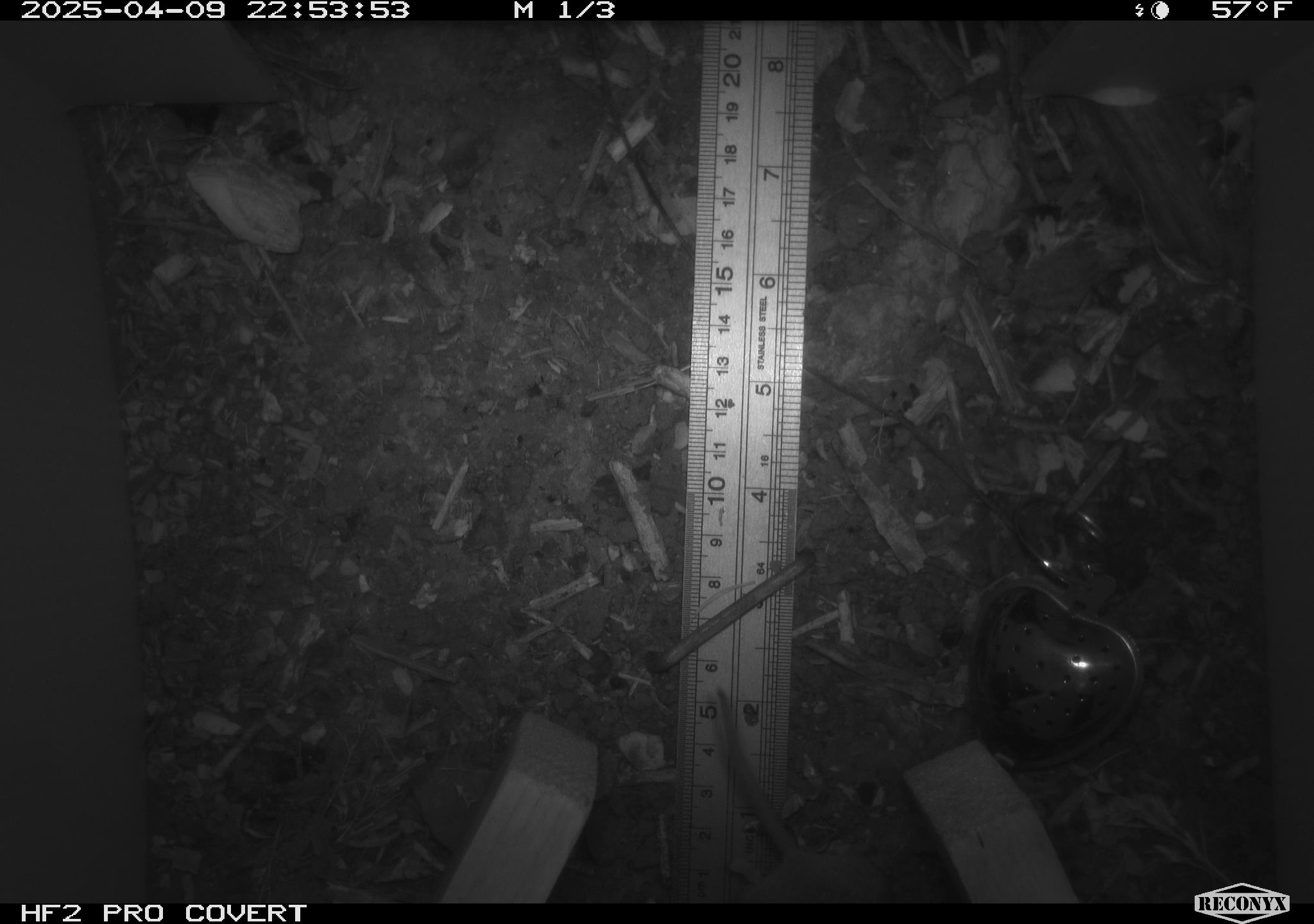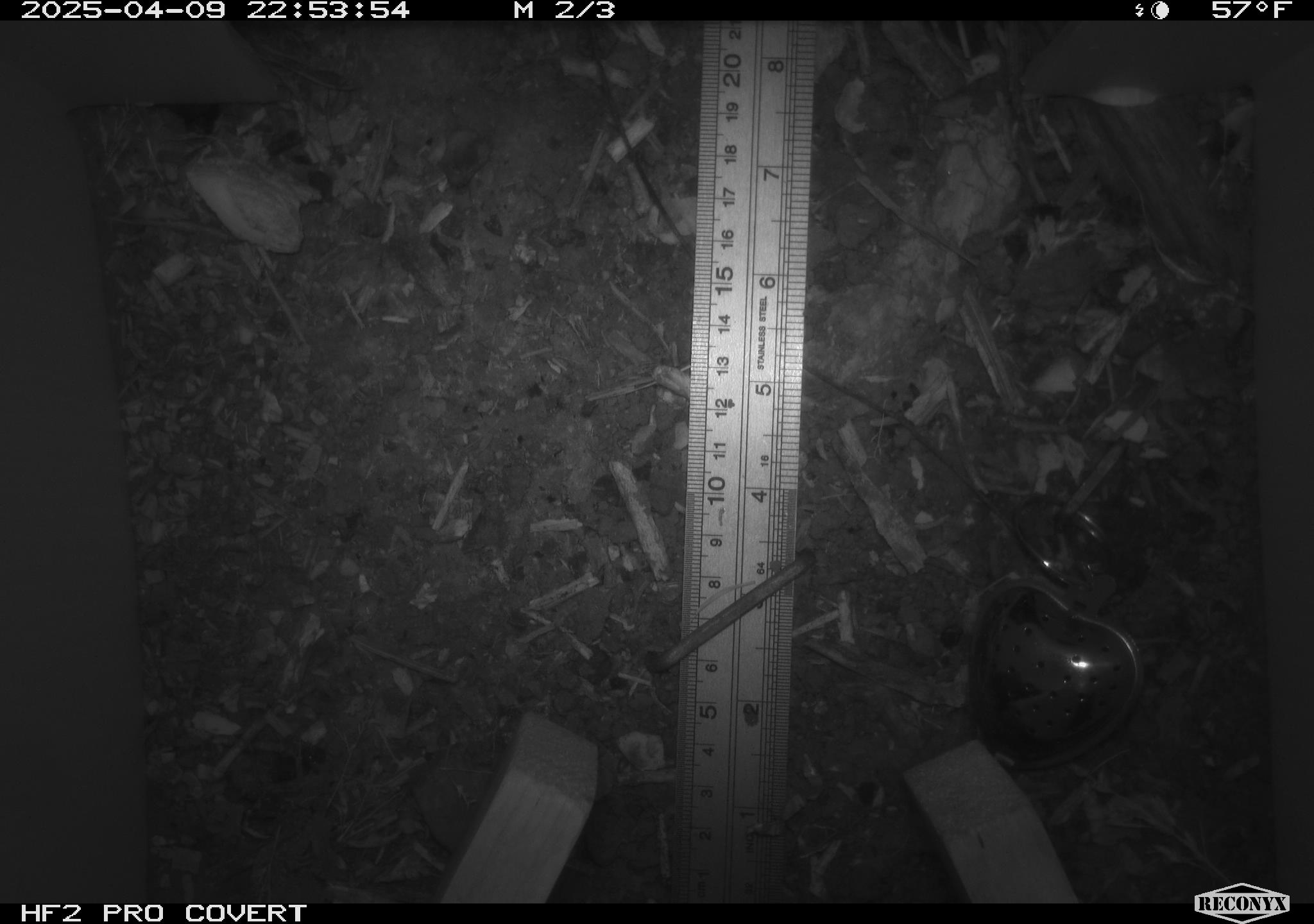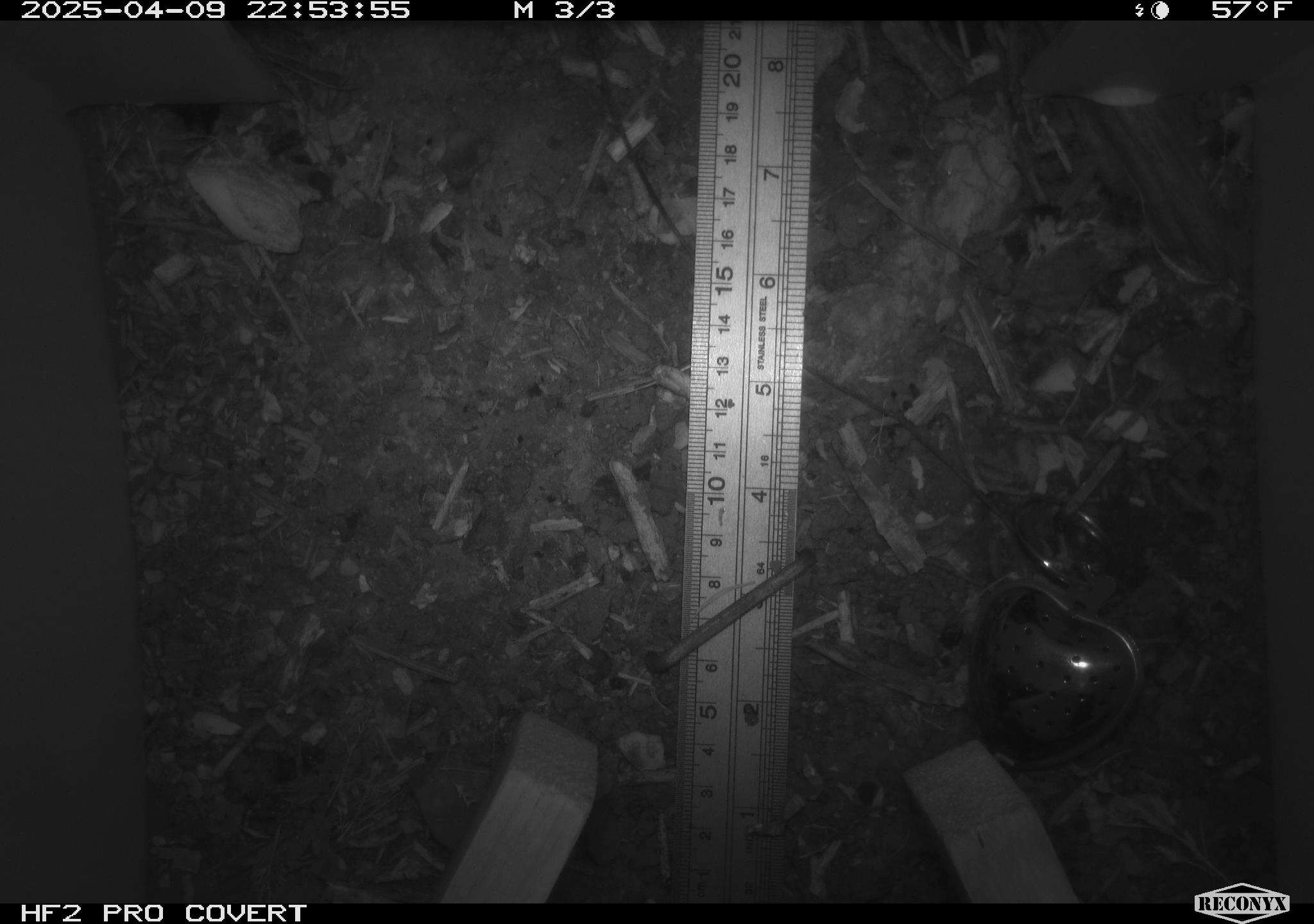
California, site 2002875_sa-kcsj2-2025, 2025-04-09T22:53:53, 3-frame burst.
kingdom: Animalia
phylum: Chordata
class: Mammalia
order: Rodentia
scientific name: Rodentia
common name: rodent